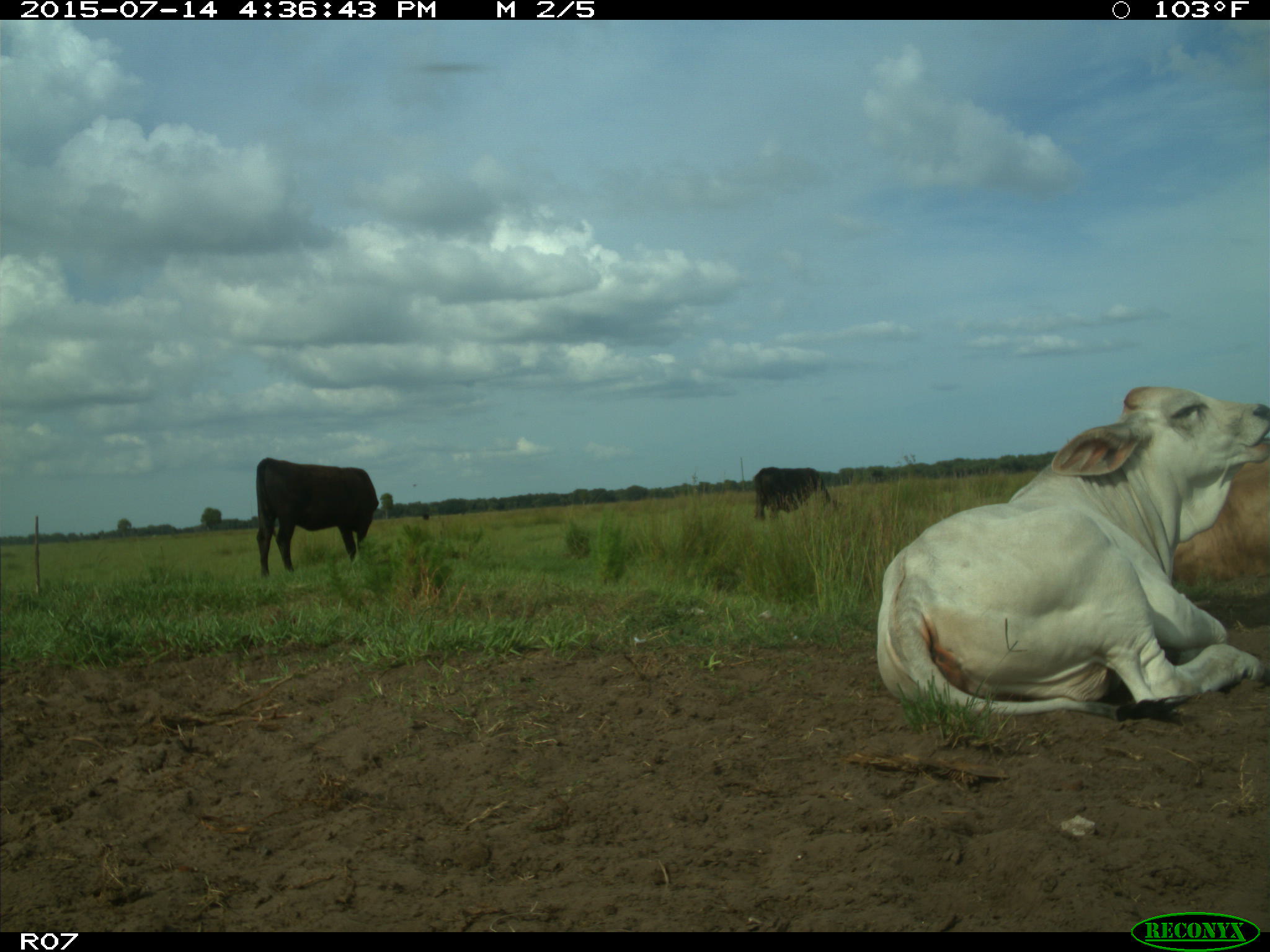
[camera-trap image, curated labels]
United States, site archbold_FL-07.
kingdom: Animalia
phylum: Chordata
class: Mammalia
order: Artiodactyla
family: Bovidae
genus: Bos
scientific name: Bos taurus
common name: domestic cow